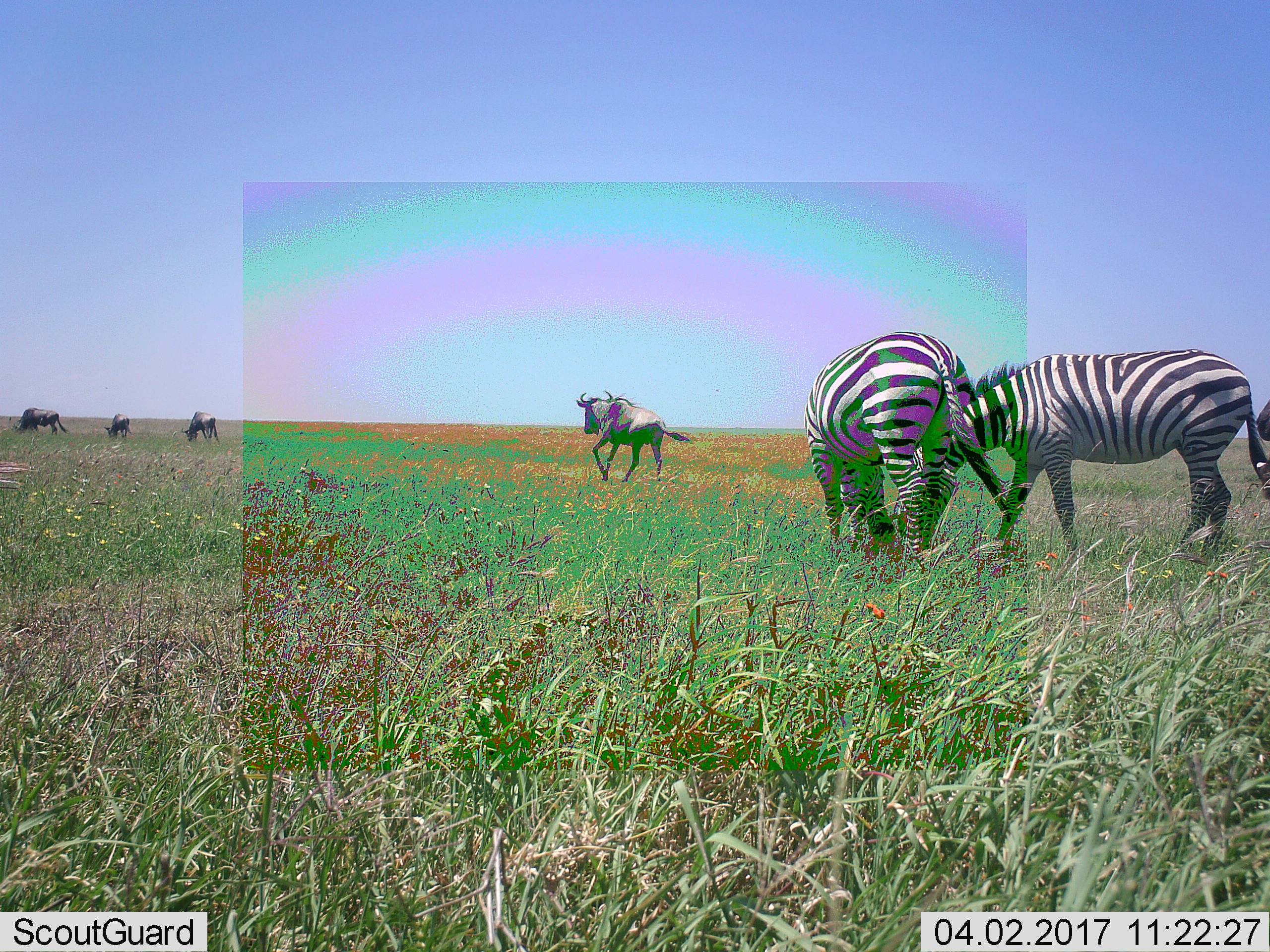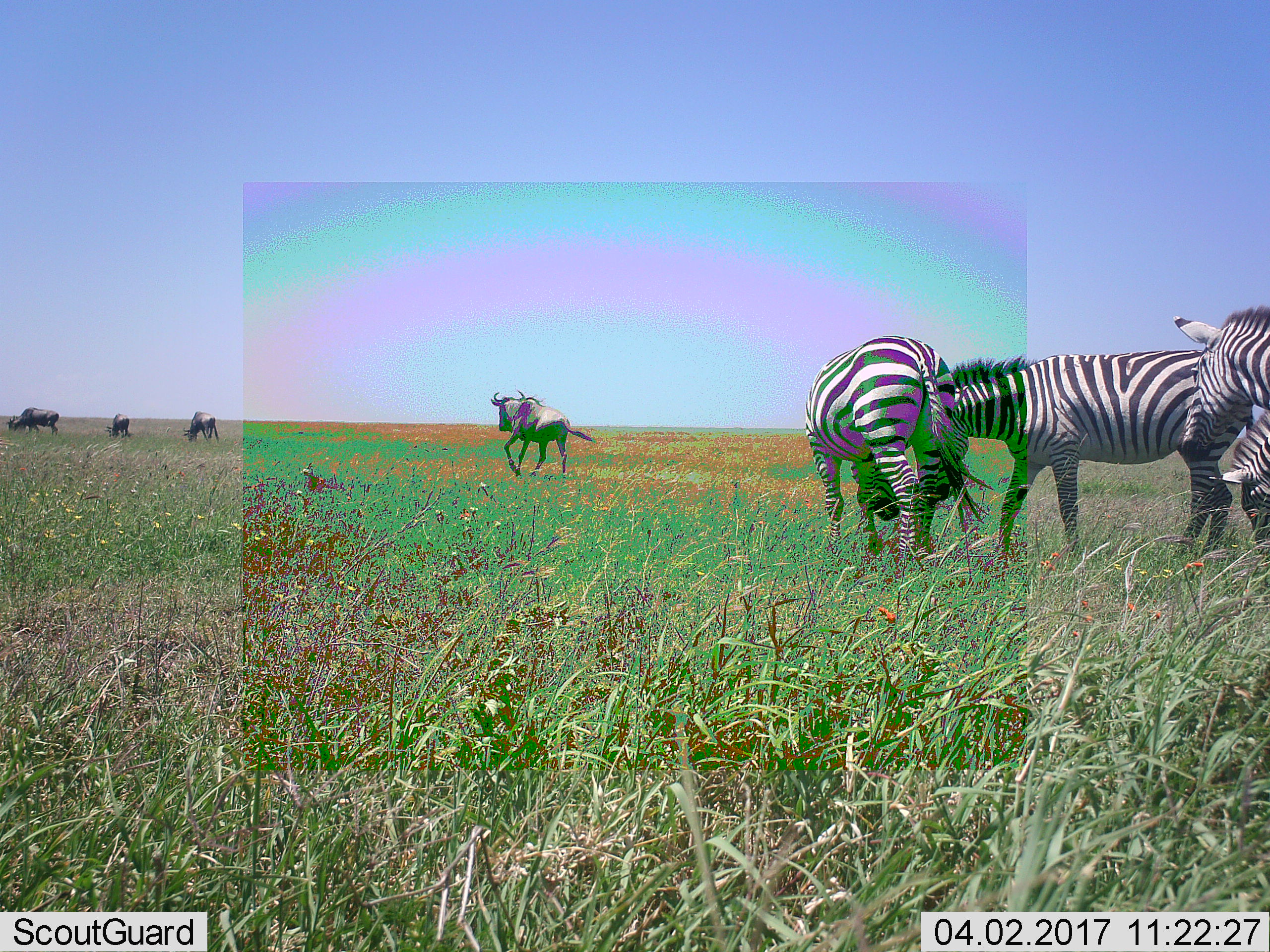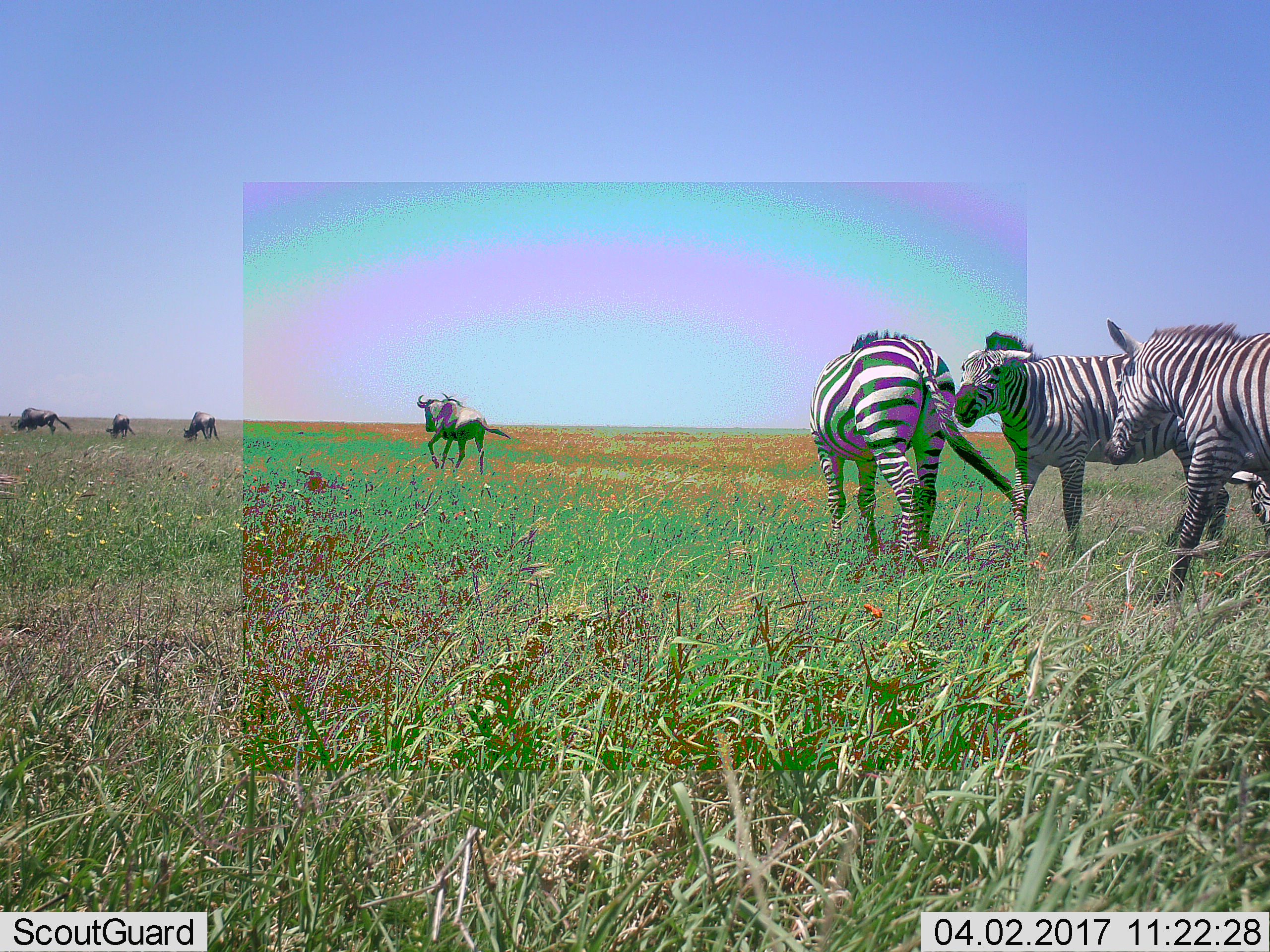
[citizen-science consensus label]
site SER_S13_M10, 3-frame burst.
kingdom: Animalia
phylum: Chordata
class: Mammalia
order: Artiodactyla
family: Bovidae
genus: Connochaetes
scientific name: Connochaetes taurinus taurinus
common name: blue wildebeest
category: wildebeestblue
Wildebeestblue (blue wildebeest) (Connochaetes taurinus taurinus), count 4. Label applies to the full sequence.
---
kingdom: Animalia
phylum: Chordata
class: Mammalia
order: Perissodactyla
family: Equidae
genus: Equus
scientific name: Equus quagga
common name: plains zebra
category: zebraplains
Zebraplains (plains zebra) (Equus quagga), count 3. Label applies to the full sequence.